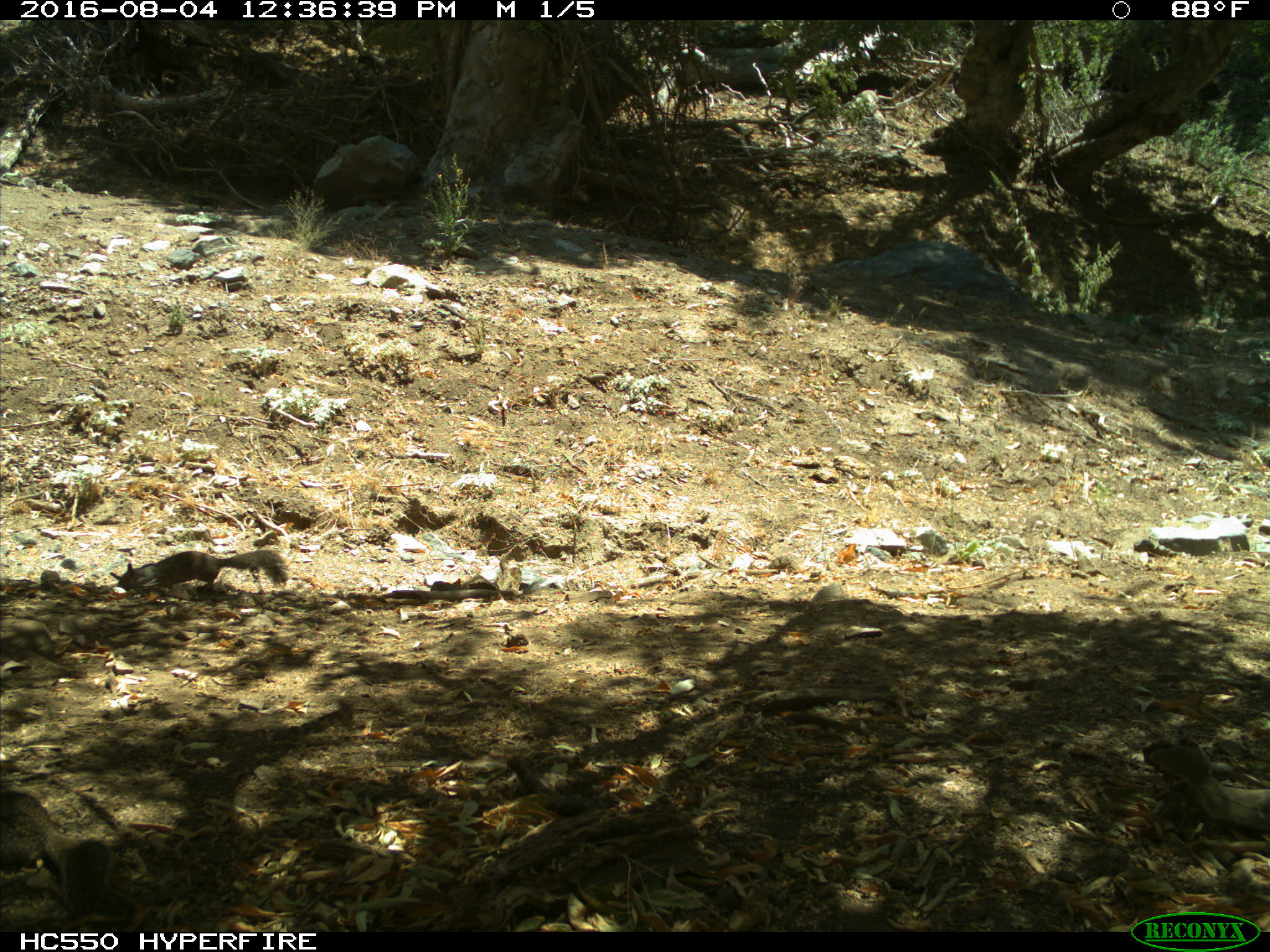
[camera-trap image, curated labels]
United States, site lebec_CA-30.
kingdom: Animalia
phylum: Chordata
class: Mammalia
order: Rodentia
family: Sciuridae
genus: Otospermophilus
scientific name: Otospermophilus beecheyi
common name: california ground squirrel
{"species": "Otospermophilus beecheyi (california ground squirrel)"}